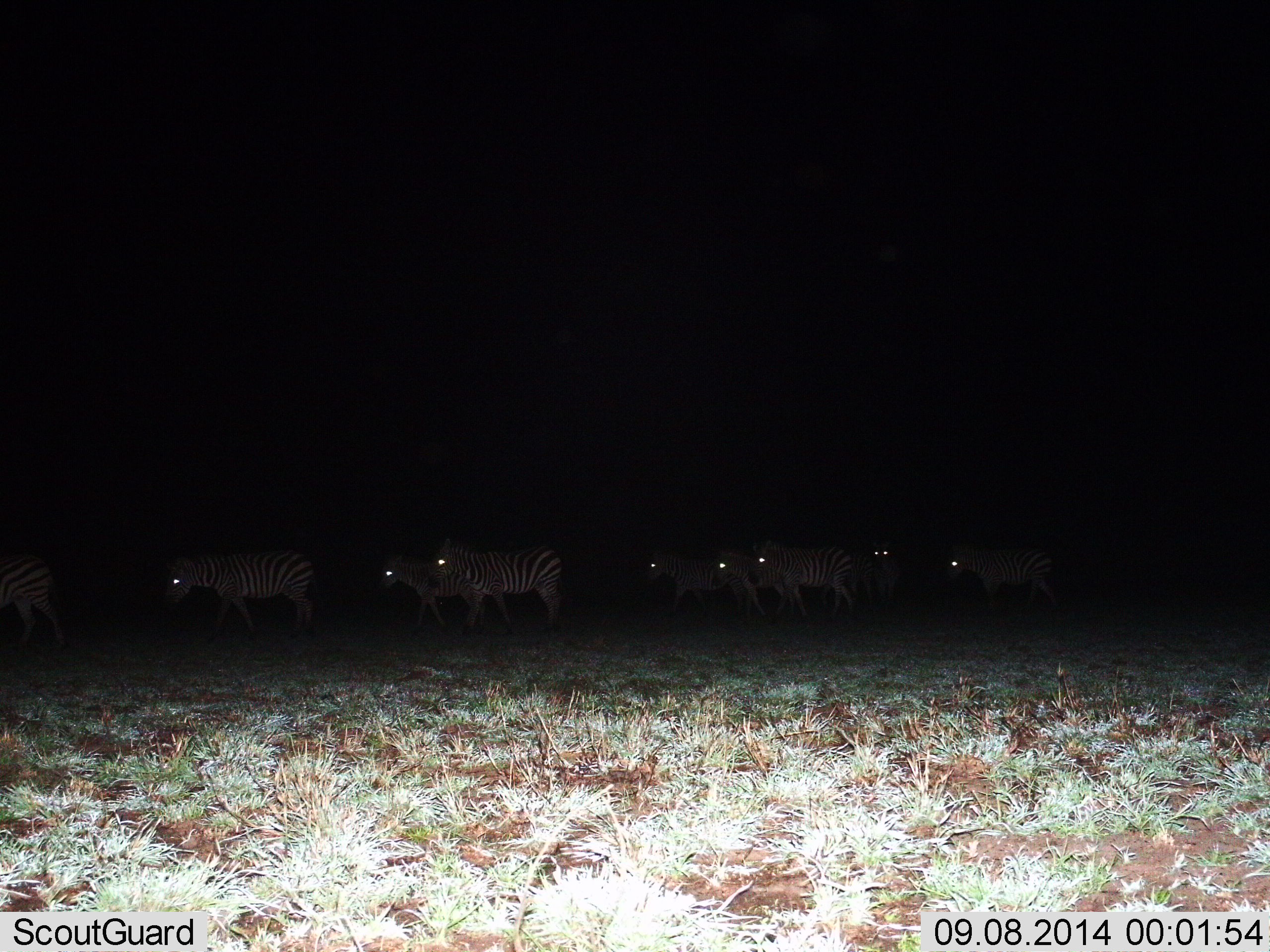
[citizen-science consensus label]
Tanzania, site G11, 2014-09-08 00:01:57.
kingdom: Animalia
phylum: Chordata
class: Mammalia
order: Perissodactyla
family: Equidae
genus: Equus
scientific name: Equus quagga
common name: plains zebra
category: zebra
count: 9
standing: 40%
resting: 0%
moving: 60%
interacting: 0%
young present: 0%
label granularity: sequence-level